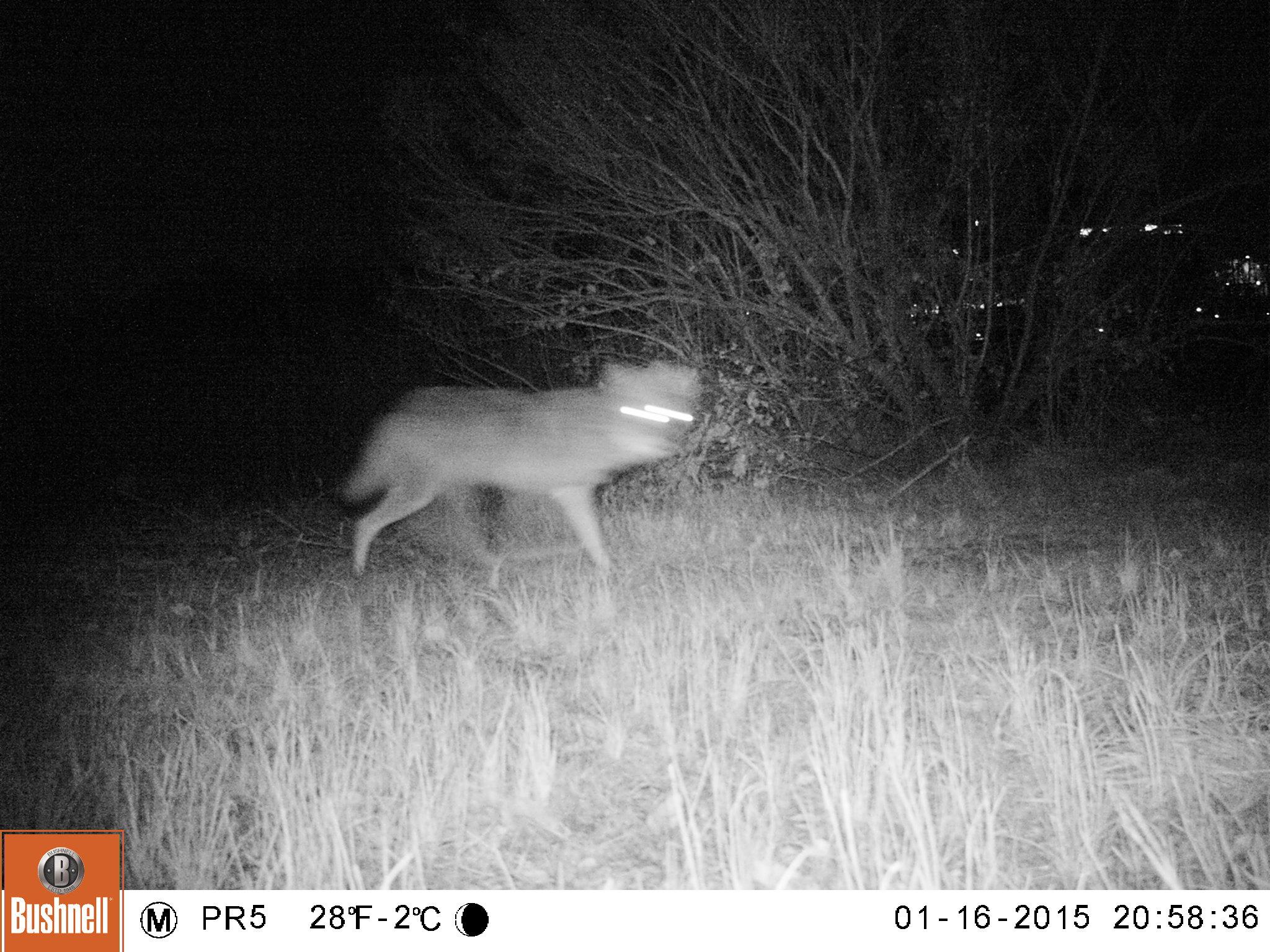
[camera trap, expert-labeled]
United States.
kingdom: Animalia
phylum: Chordata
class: Mammalia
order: Carnivora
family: Canidae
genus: Canis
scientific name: Canis latrans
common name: coyote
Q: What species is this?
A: Coyote (Canis latrans).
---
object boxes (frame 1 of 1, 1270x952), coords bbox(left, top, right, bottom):
Coyote: bbox(338, 356, 707, 598)